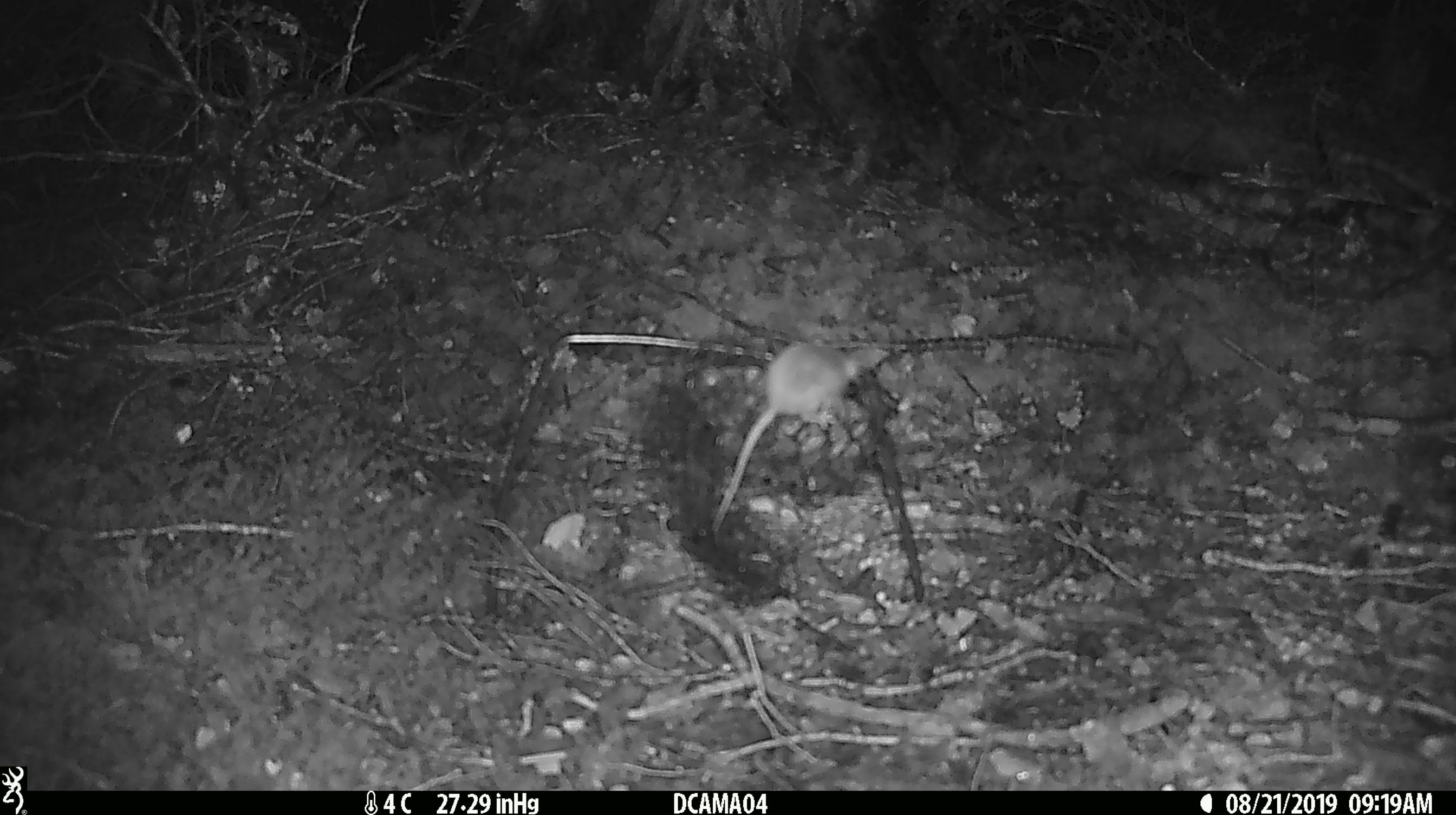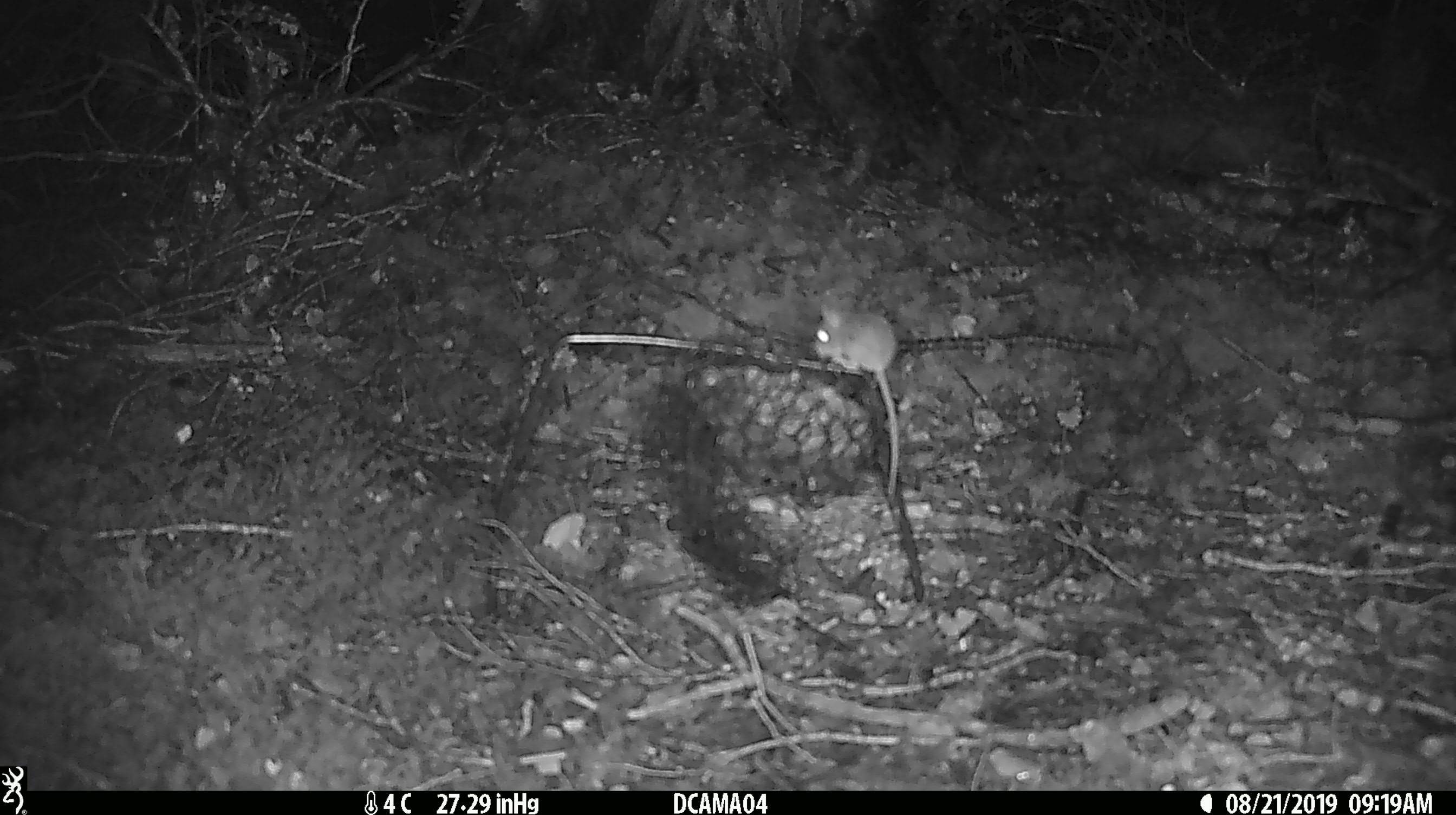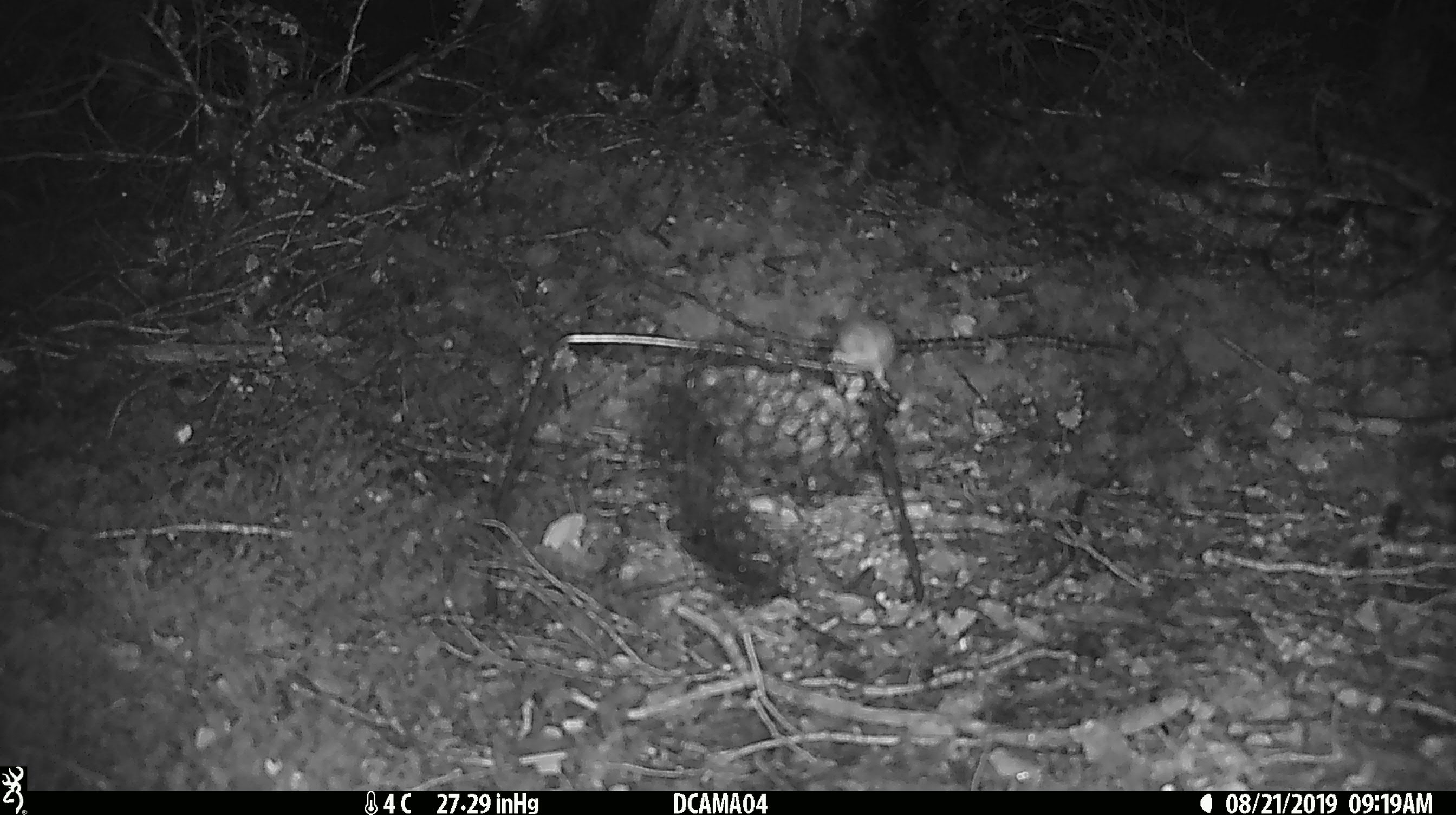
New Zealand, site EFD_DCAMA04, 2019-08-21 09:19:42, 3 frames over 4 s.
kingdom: Animalia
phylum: Chordata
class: Mammalia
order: Rodentia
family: Muridae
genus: Mus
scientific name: Mus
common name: mouse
Mouse (Mus).